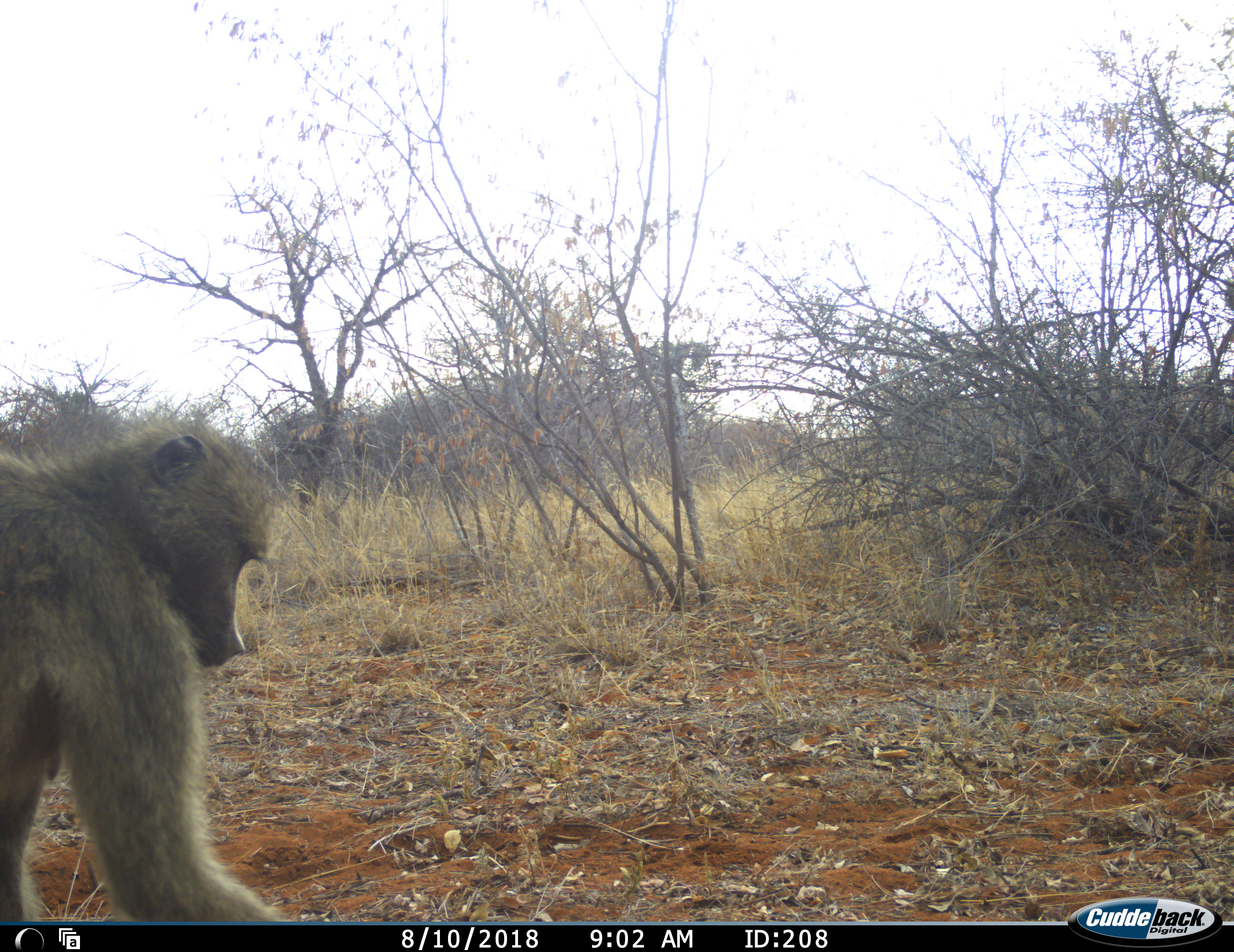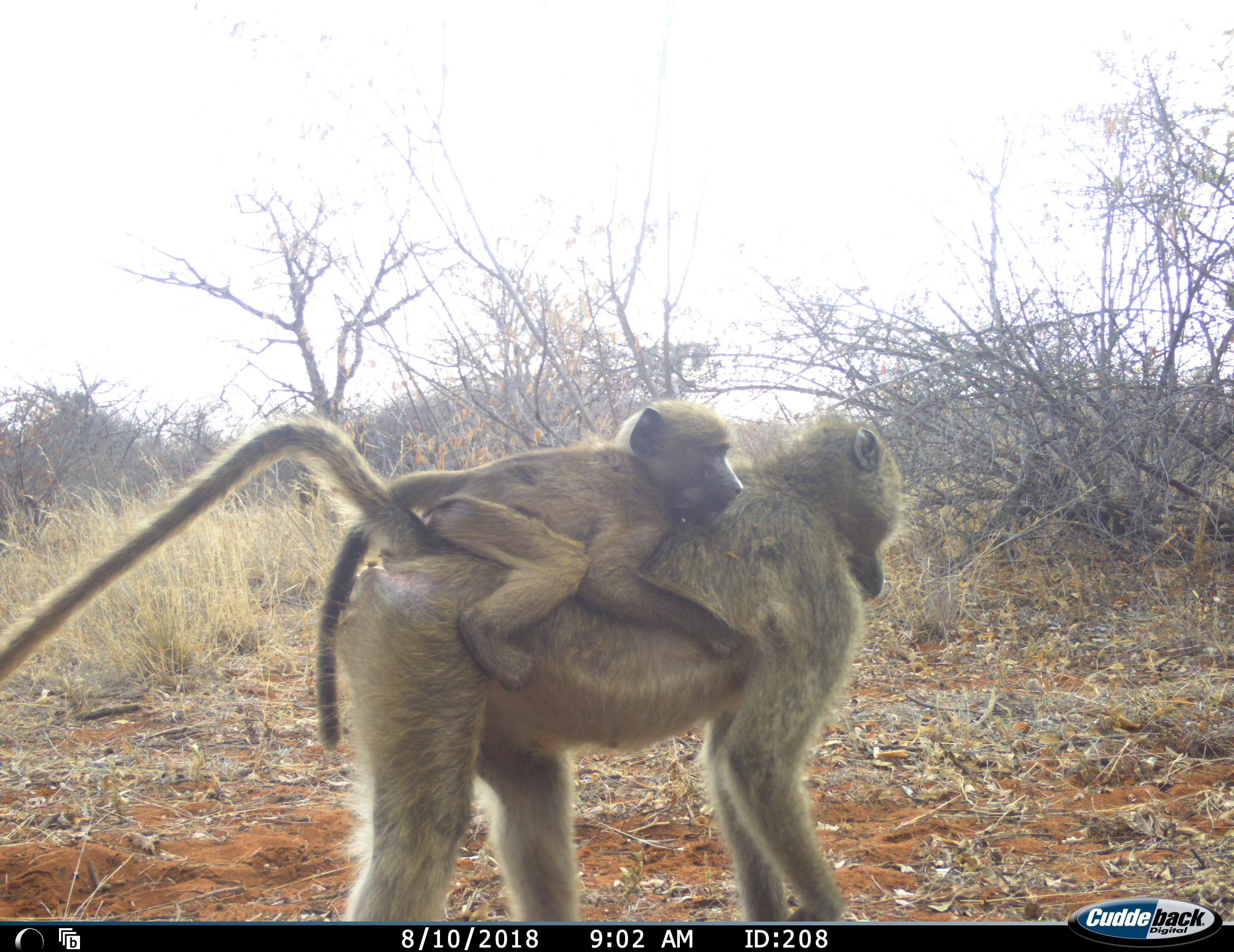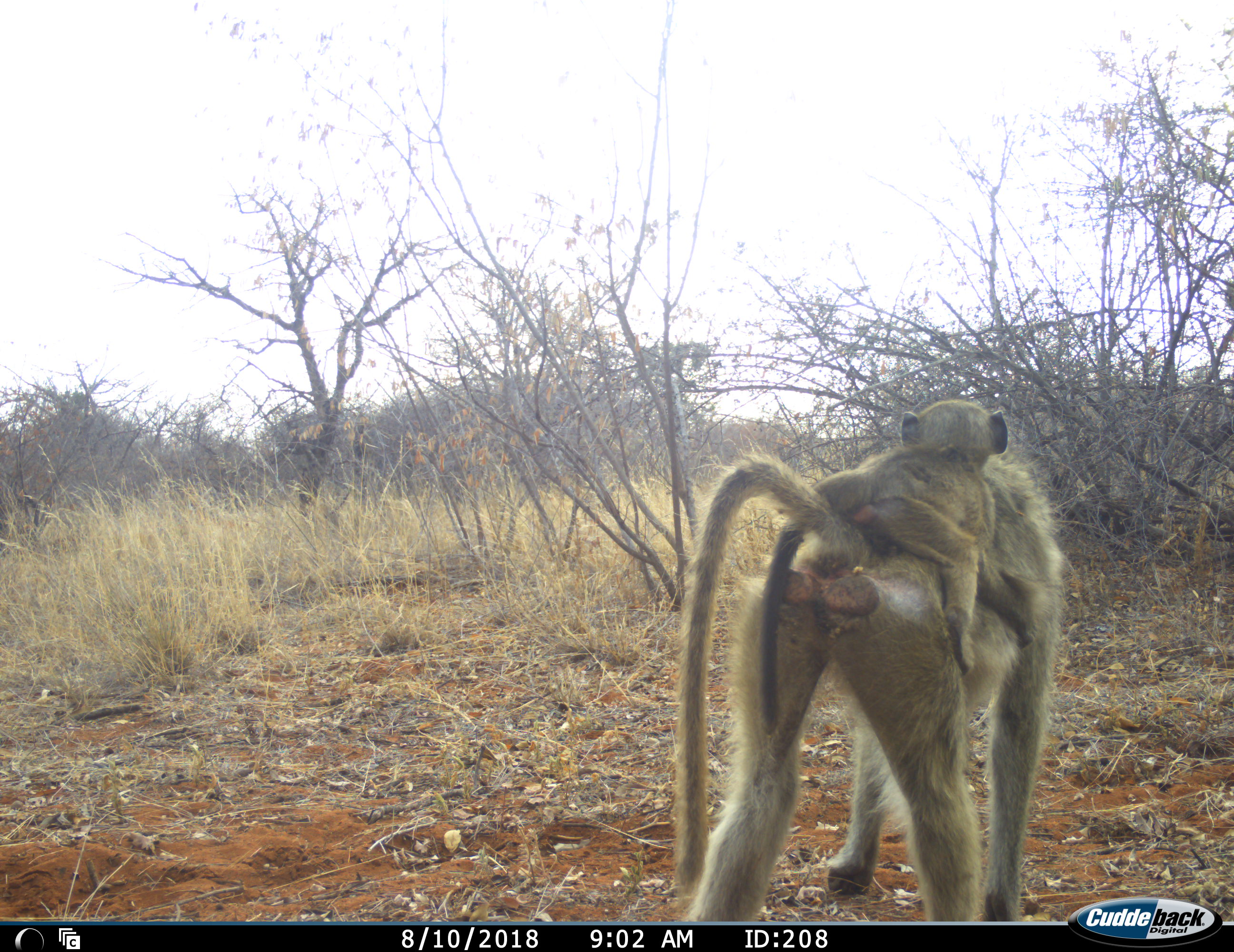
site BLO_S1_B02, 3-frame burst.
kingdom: Animalia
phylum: Chordata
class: Mammalia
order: Primates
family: Cercopithecidae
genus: Papio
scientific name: Papio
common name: baboon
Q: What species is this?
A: Baboon (Papio).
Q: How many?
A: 2.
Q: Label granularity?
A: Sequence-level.